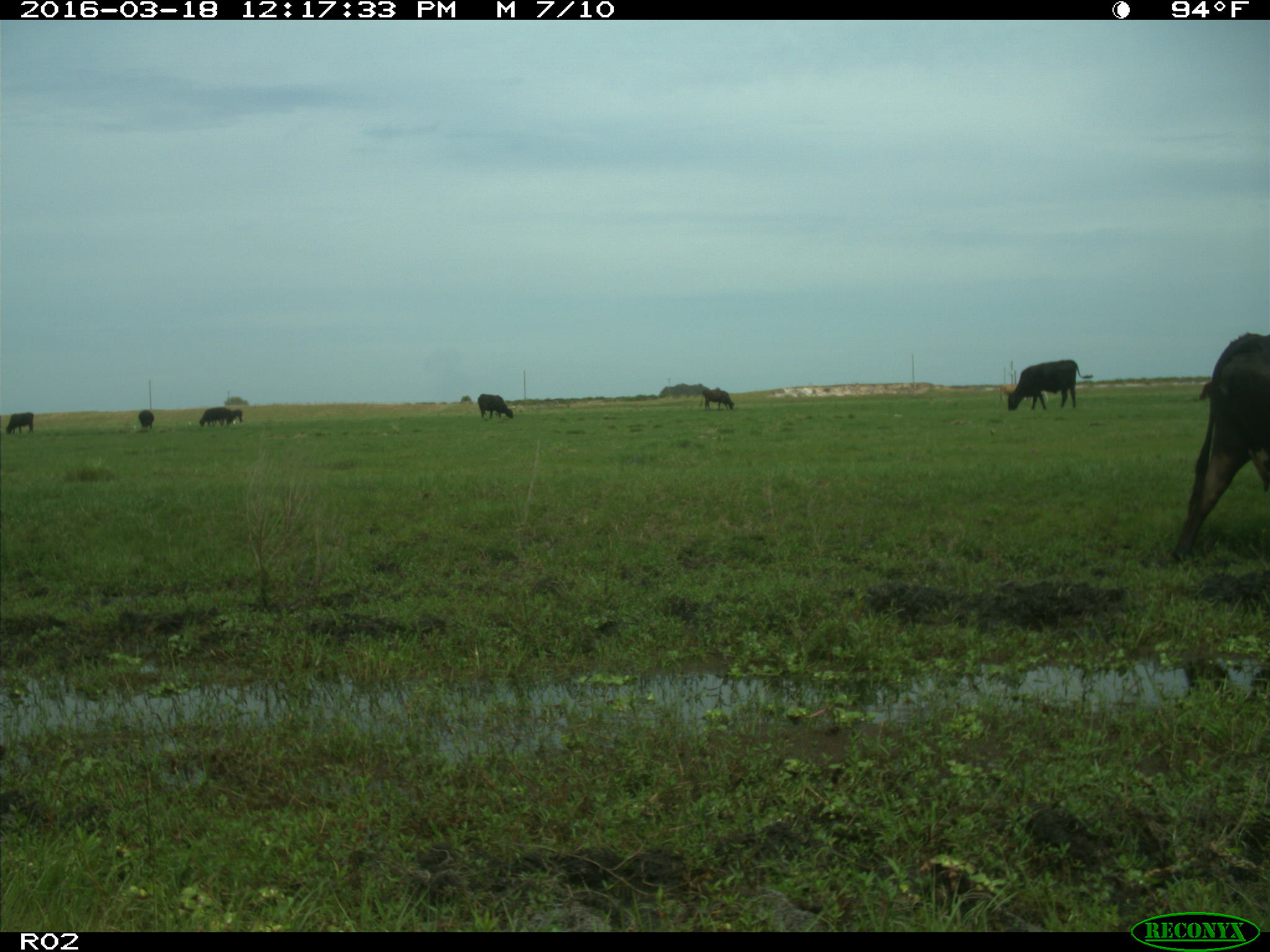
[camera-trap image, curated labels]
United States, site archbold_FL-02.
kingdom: Animalia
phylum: Chordata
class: Mammalia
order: Artiodactyla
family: Bovidae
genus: Bos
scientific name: Bos taurus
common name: domestic cow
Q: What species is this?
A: Bos taurus (domestic cow).